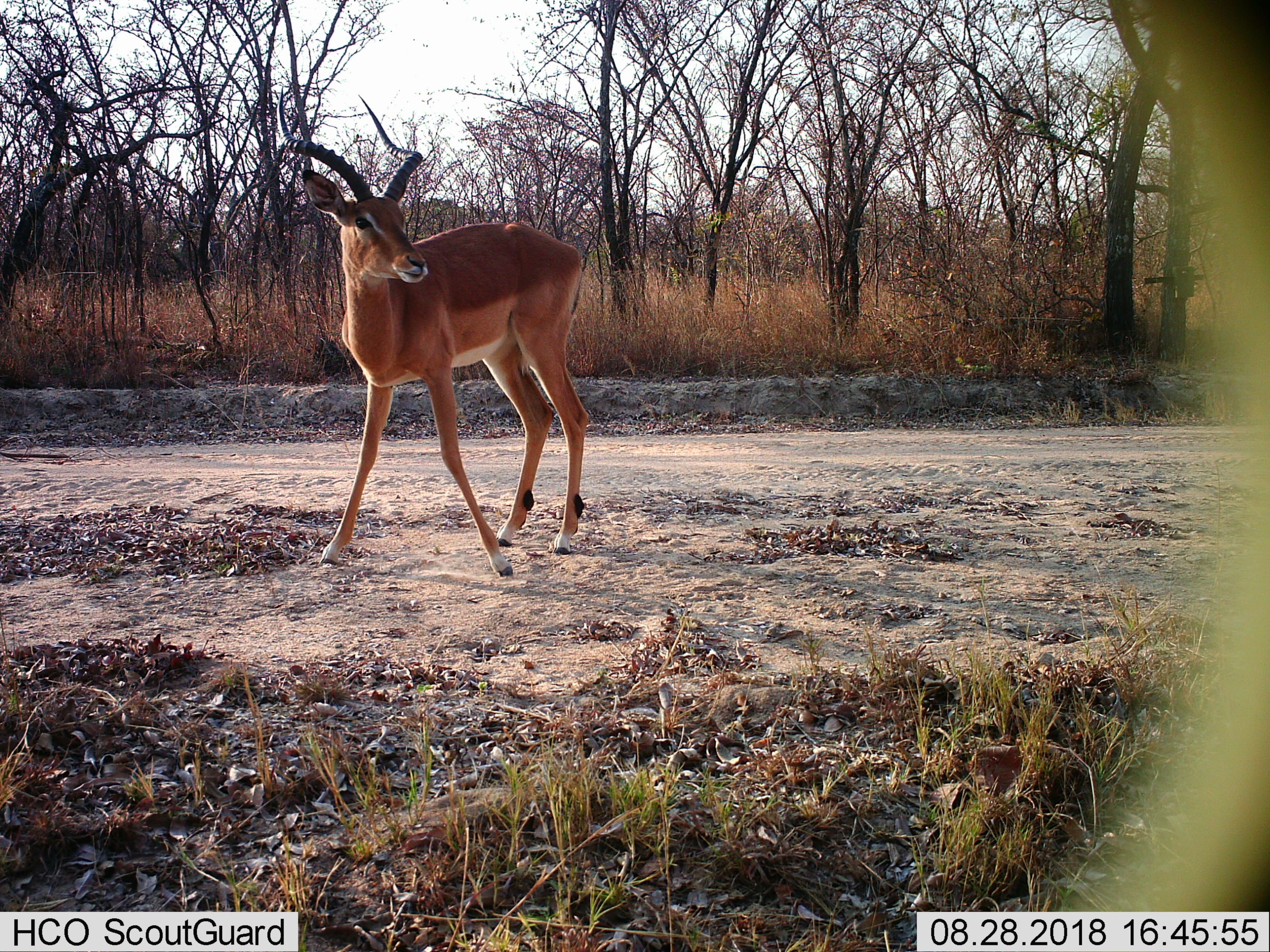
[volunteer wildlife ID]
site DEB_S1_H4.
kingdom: Animalia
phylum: Chordata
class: Mammalia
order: Artiodactyla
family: Bovidae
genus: Aepyceros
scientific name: Aepyceros melampus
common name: impala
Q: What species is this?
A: Impala (Aepyceros melampus).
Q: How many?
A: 1.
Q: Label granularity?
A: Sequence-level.